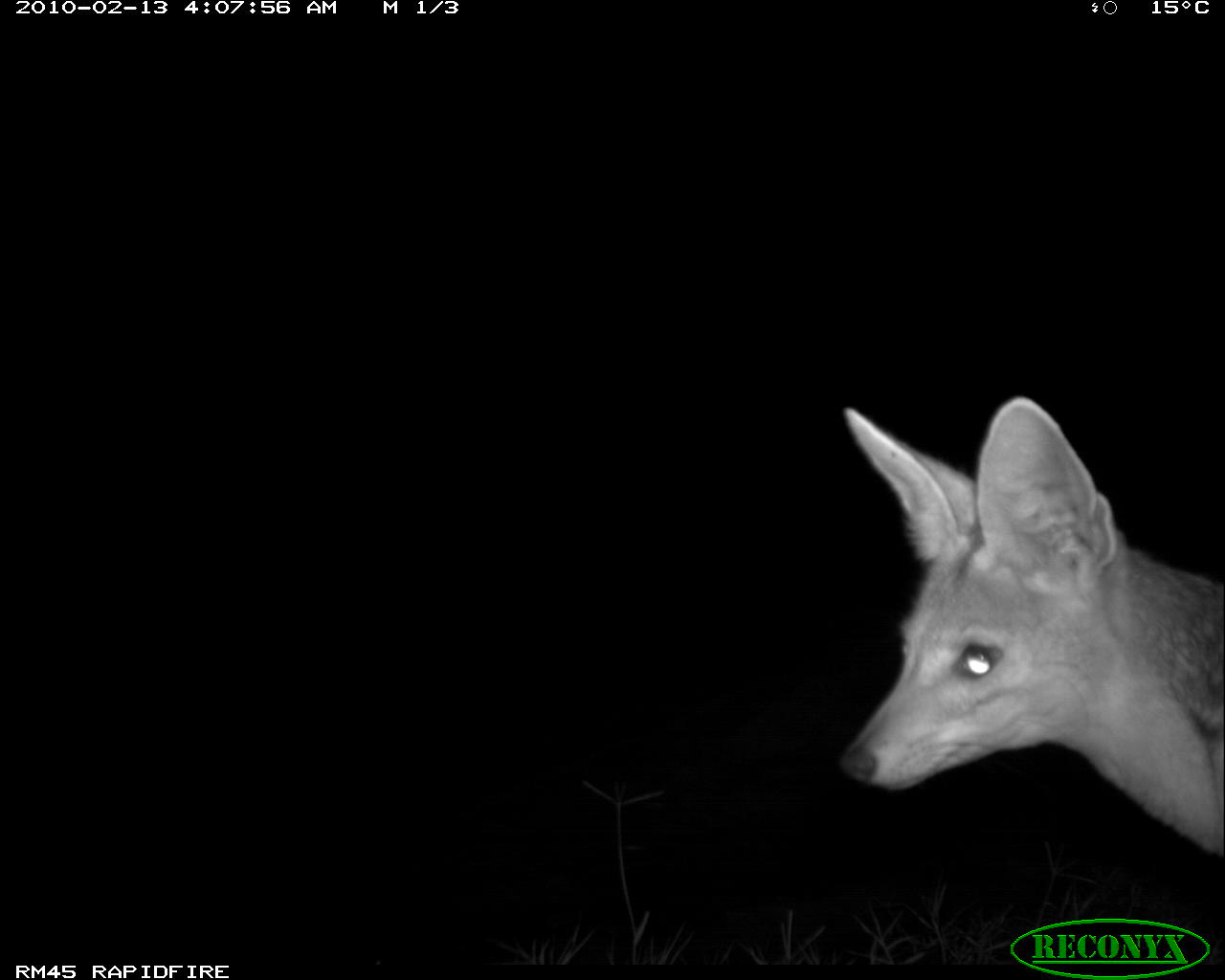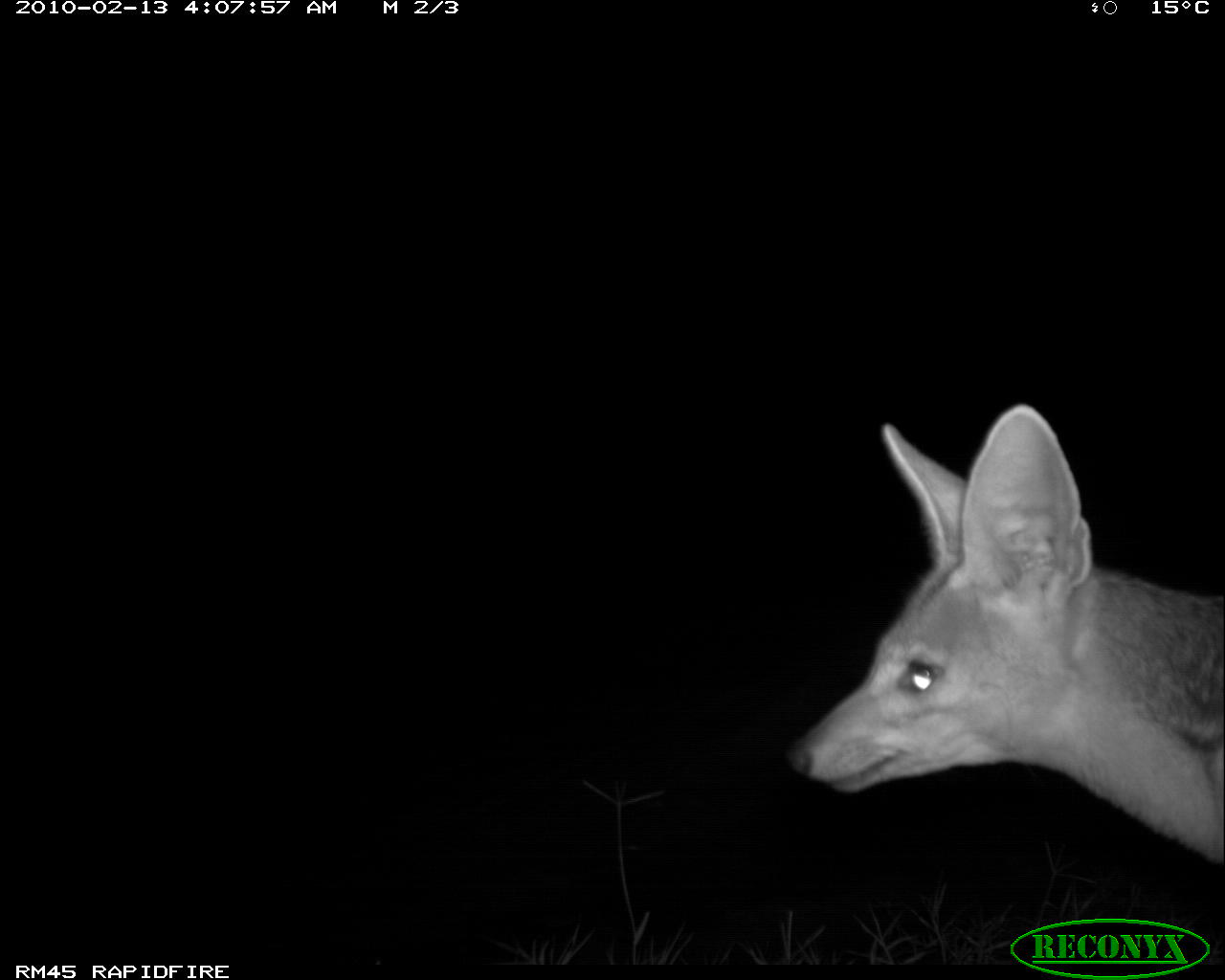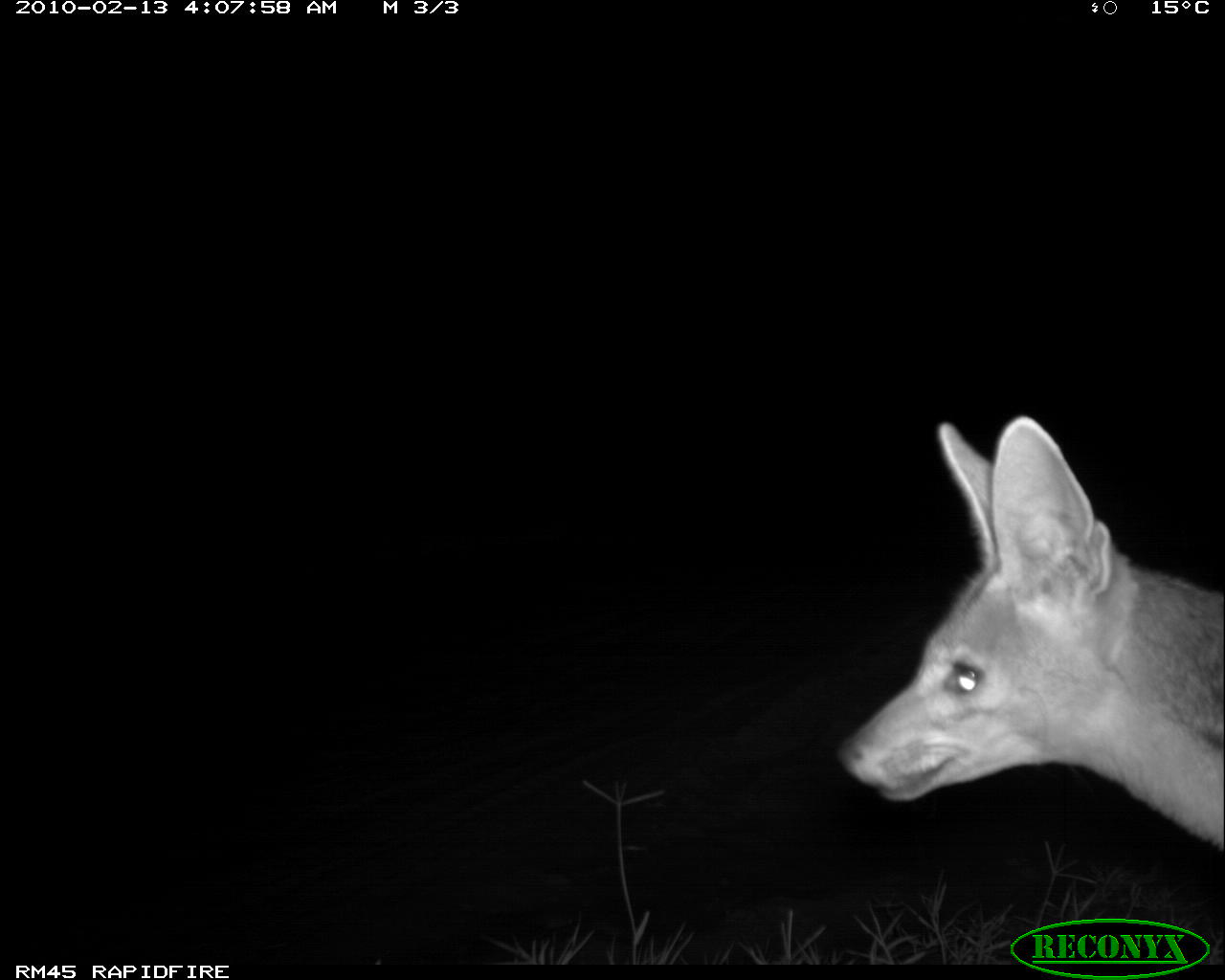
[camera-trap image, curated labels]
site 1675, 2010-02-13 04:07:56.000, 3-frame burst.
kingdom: Animalia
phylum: Chordata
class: Mammalia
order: Carnivora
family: Canidae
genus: Lupulella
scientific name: Lupulella mesomelas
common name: black-backed jackal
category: canis mesomelas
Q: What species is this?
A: Canis mesomelas (black-backed jackal) (Lupulella mesomelas).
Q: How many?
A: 1.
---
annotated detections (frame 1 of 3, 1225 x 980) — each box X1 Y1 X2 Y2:
canis mesomelas: 836 395 1225 857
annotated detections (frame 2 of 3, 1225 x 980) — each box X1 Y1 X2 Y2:
canis mesomelas: 780 400 1222 861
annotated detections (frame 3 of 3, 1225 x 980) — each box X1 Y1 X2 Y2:
canis mesomelas: 832 413 1225 861